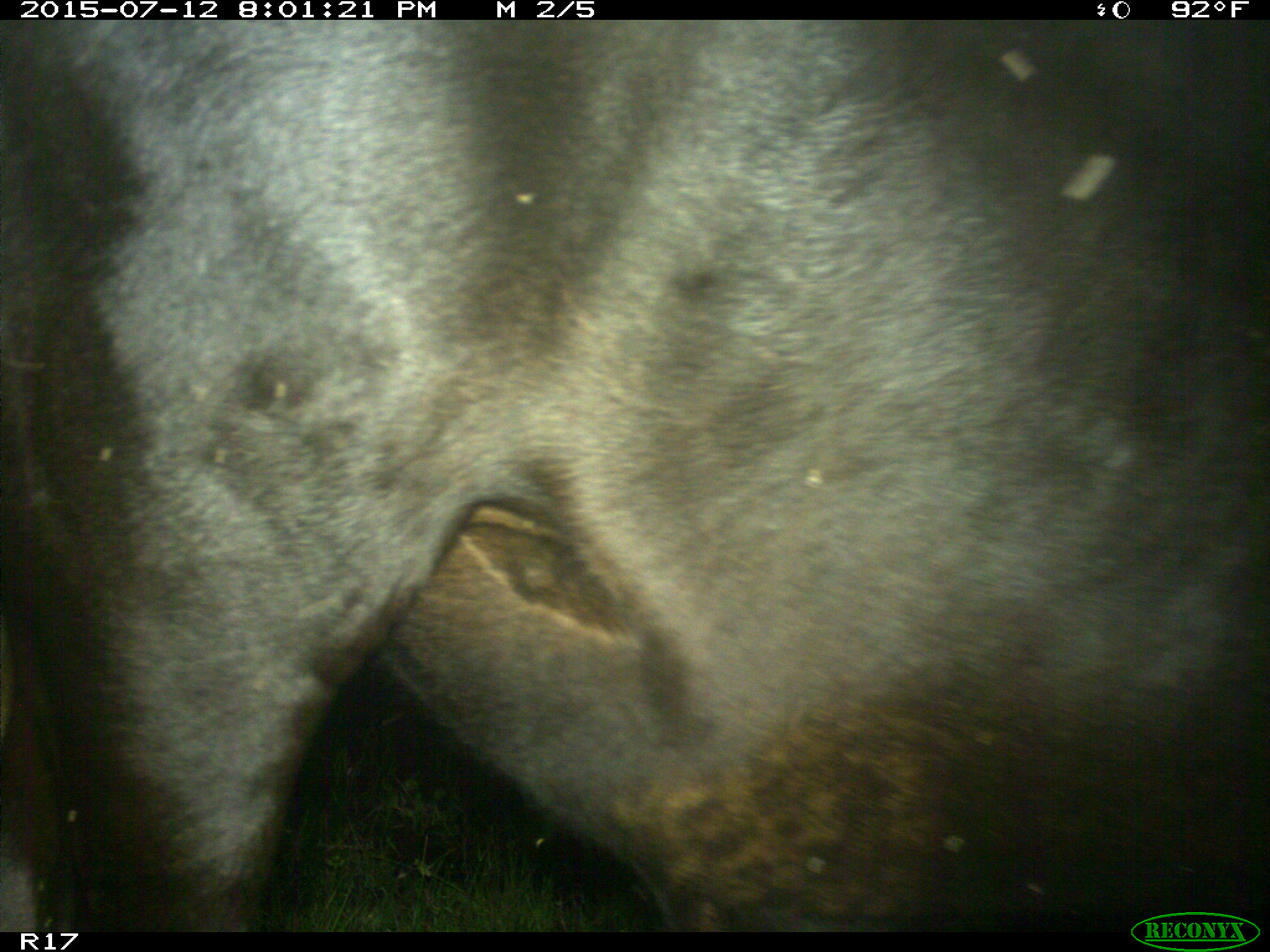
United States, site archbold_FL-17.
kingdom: Animalia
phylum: Chordata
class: Mammalia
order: Artiodactyla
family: Bovidae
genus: Bos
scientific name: Bos taurus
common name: domestic cow